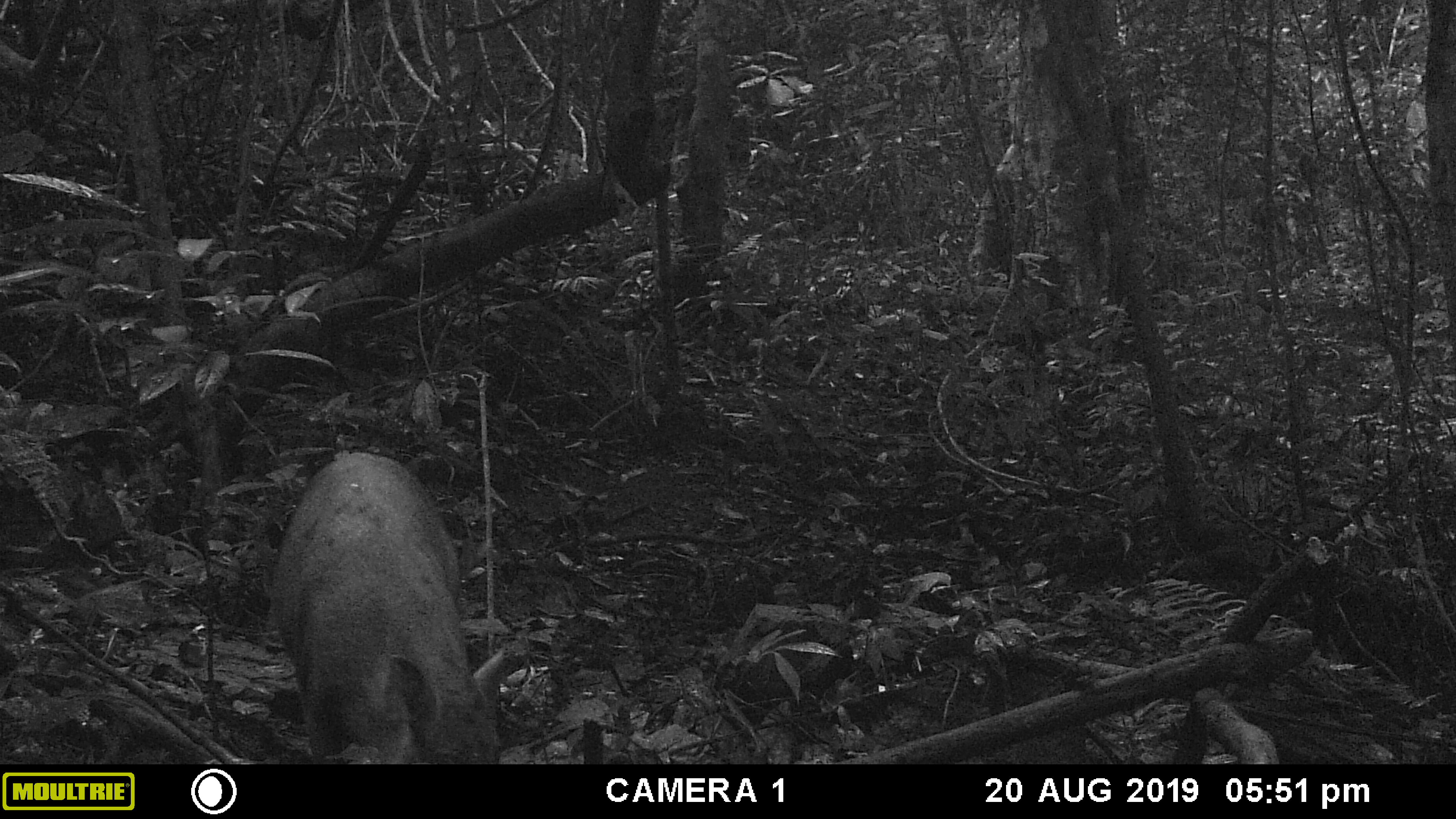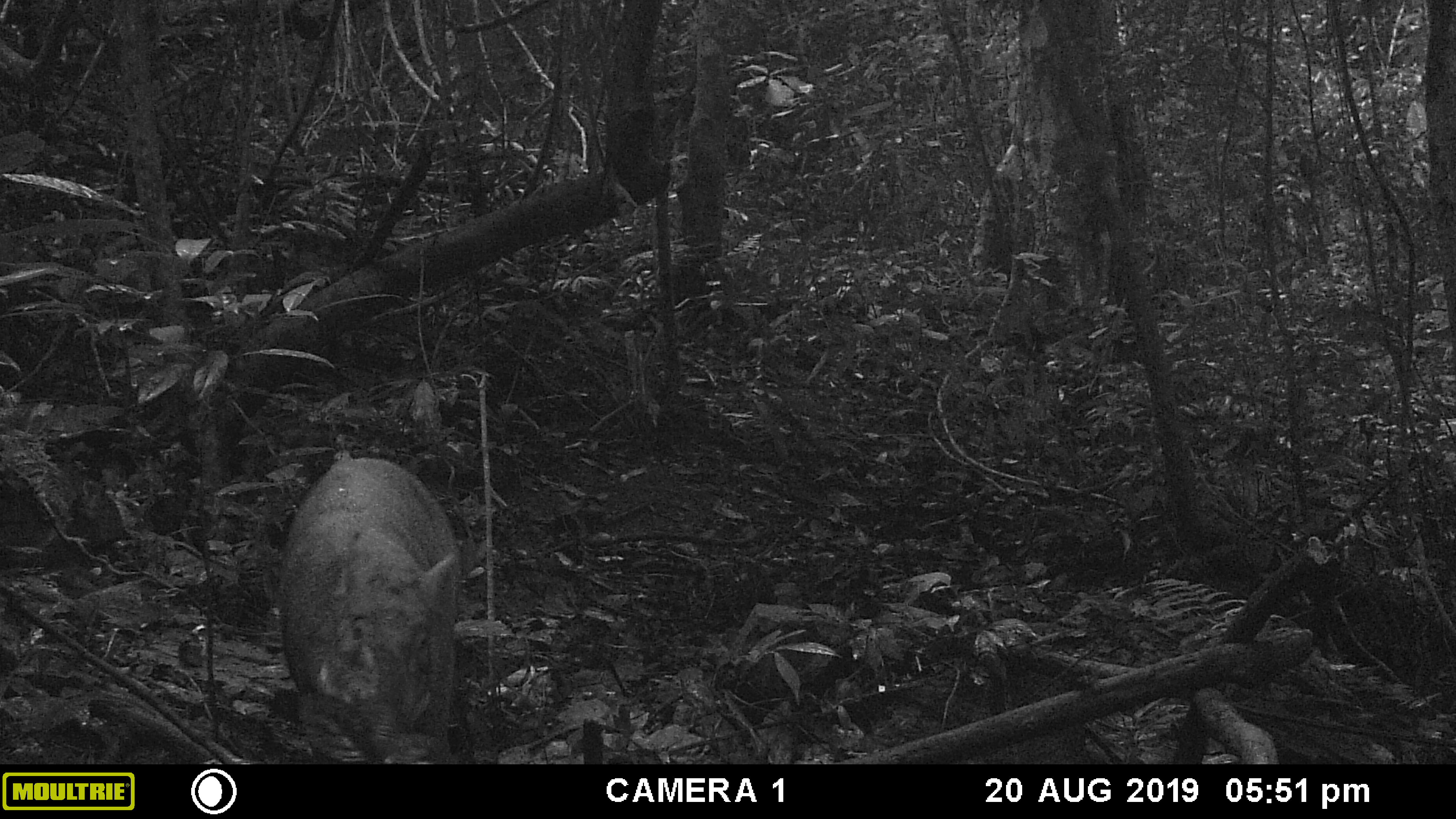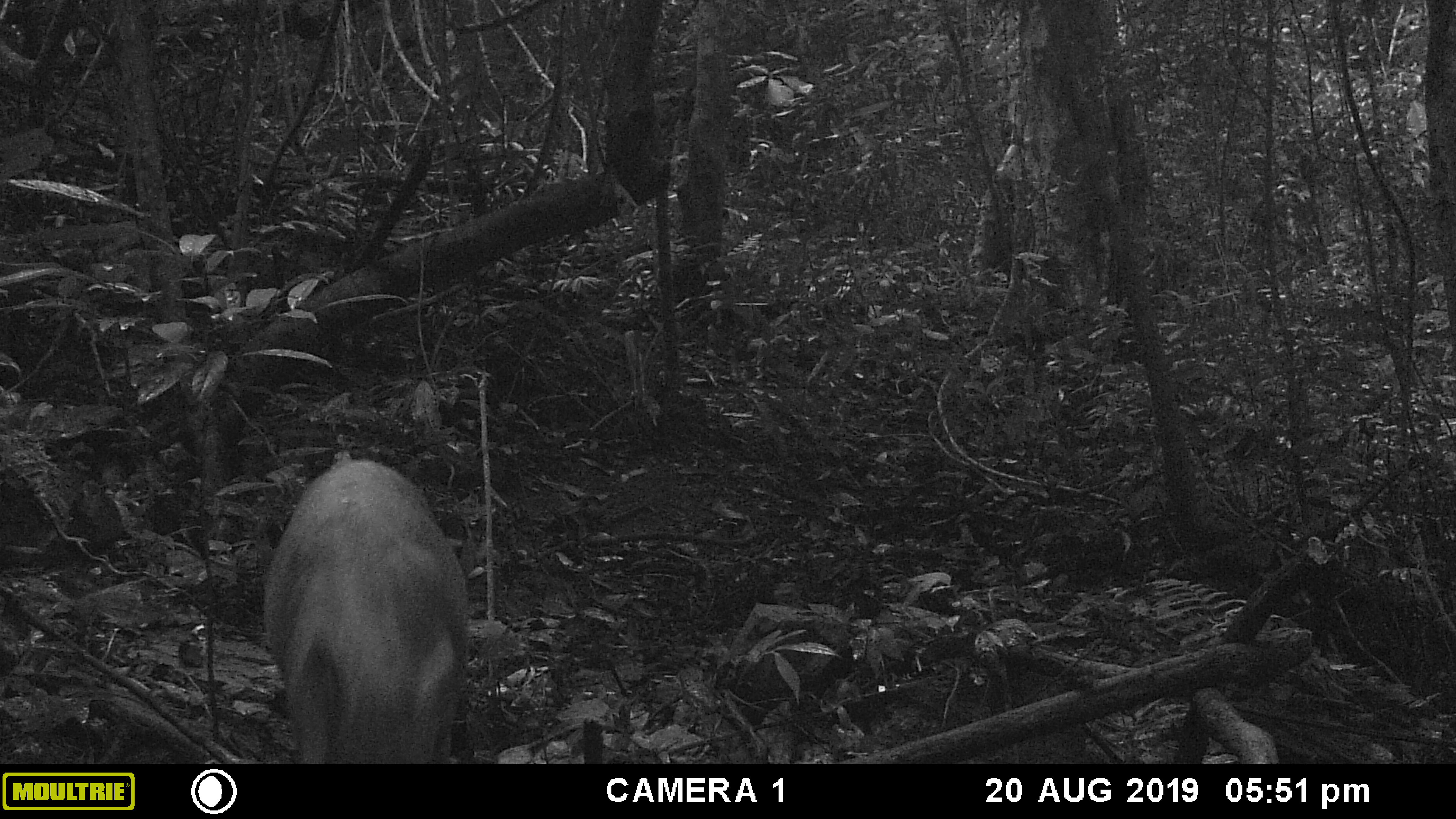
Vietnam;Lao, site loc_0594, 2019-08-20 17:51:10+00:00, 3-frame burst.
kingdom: Animalia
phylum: Chordata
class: Mammalia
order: Artiodactyla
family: Suidae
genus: Sus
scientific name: Sus scrofa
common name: eurasian wild pig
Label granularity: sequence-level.